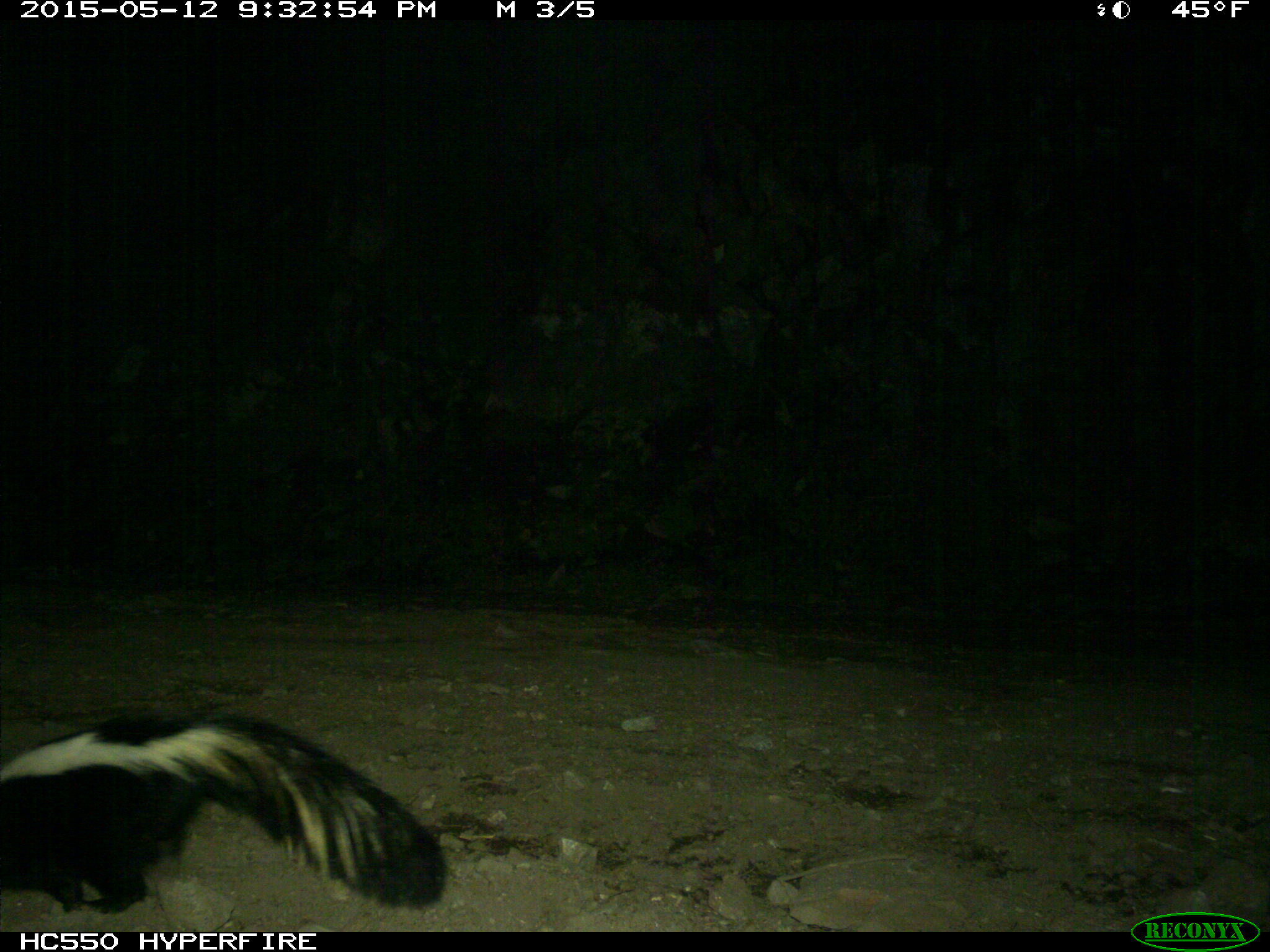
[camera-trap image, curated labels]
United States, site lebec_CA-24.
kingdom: Animalia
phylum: Chordata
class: Mammalia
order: Carnivora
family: Mephitidae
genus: Mephitis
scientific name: Mephitis mephitis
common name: striped skunk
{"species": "Mephitis mephitis (striped skunk)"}